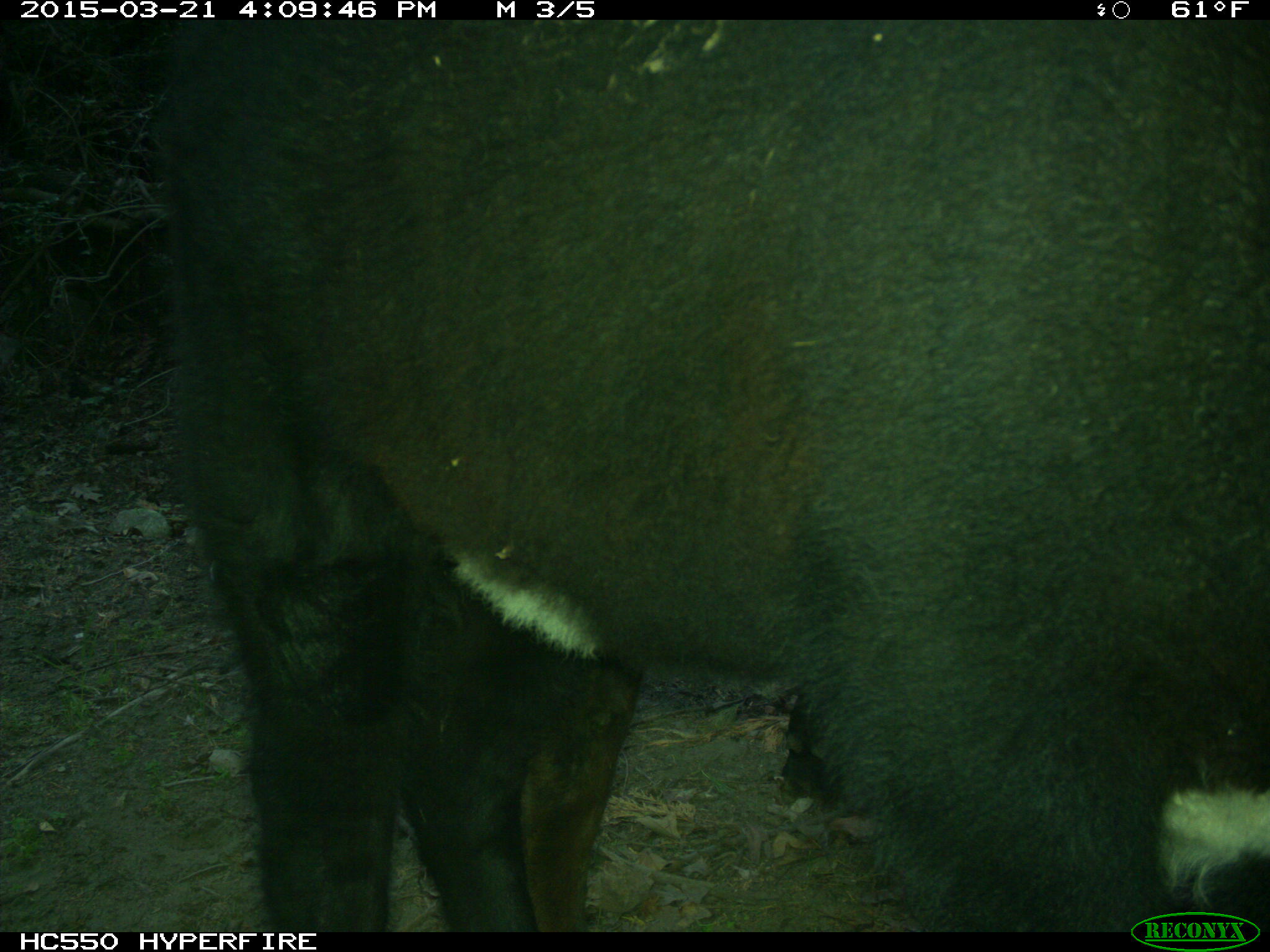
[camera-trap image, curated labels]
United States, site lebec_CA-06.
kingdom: Animalia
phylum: Chordata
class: Mammalia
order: Artiodactyla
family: Bovidae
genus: Bos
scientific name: Bos taurus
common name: domestic cow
Bos taurus (domestic cow).